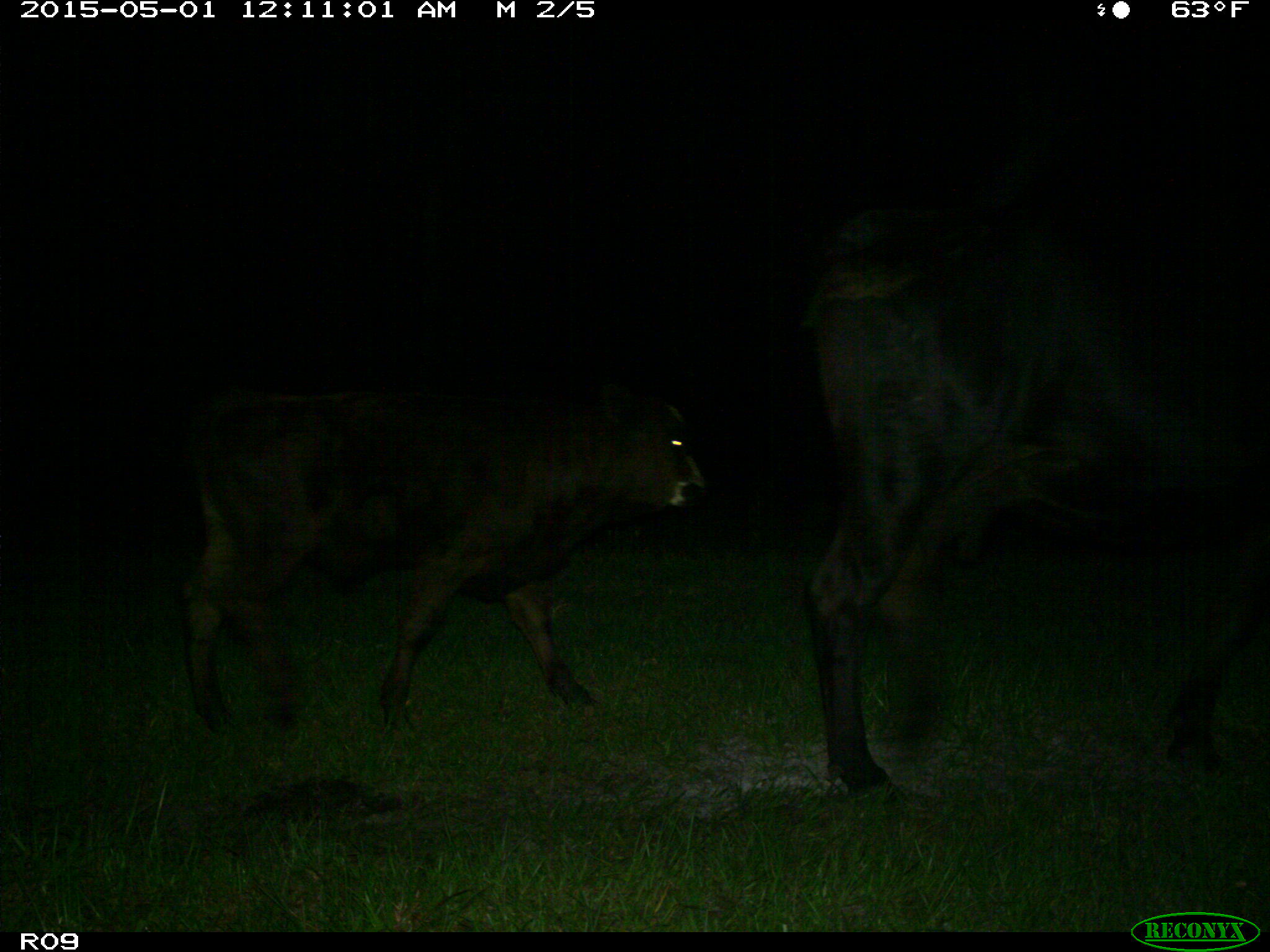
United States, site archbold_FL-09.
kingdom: Animalia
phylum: Chordata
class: Mammalia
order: Artiodactyla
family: Bovidae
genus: Bos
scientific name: Bos taurus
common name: domestic cow